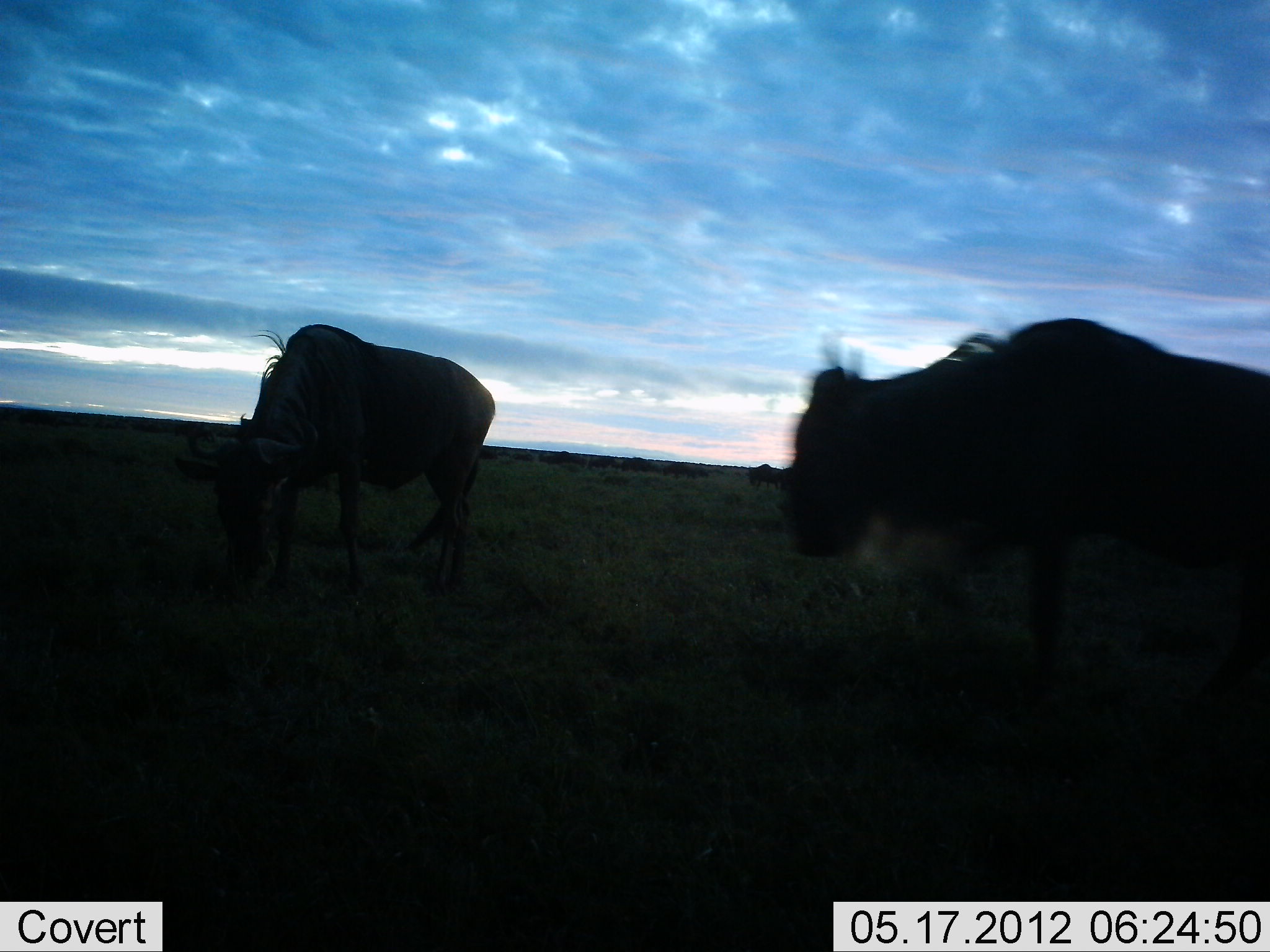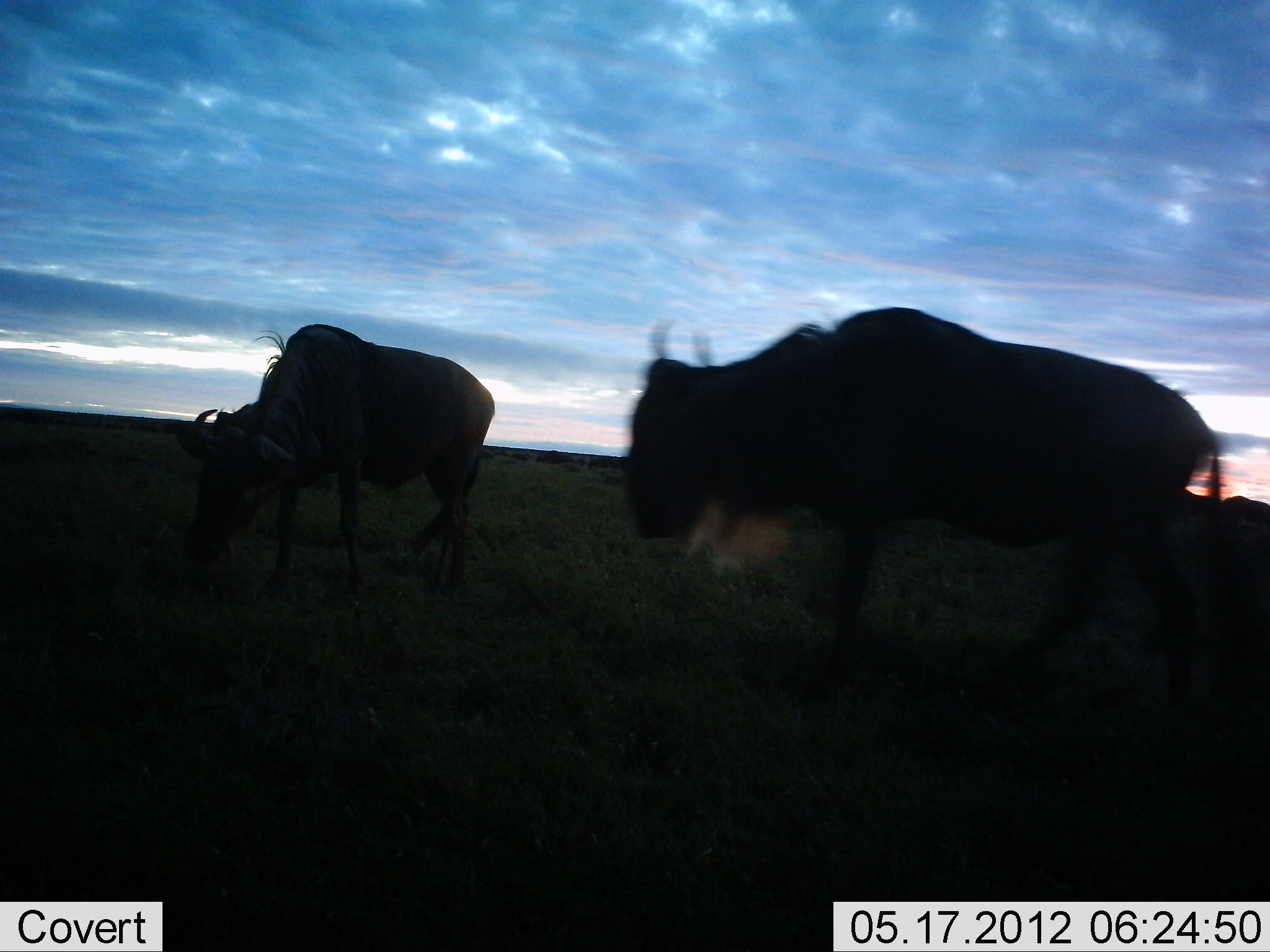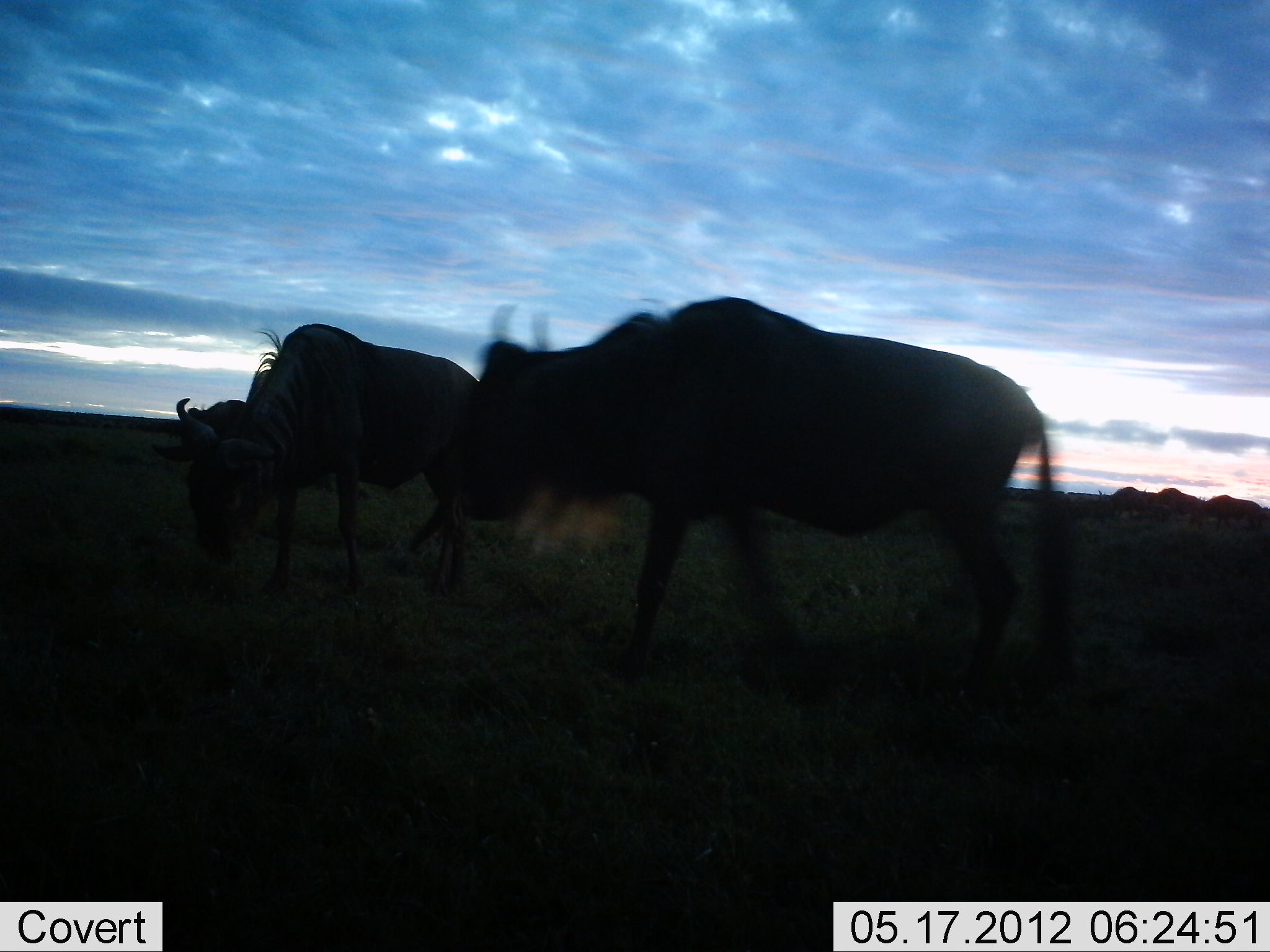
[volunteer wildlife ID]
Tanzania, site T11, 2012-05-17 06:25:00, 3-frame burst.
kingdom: Animalia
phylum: Chordata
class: Mammalia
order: Artiodactyla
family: Bovidae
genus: Connochaetes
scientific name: Connochaetes taurinus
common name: blue wildebeest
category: wildebeest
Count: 4.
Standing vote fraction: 20%.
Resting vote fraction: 0%.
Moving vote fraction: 100%.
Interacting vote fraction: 0%.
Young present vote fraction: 0%.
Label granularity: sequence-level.